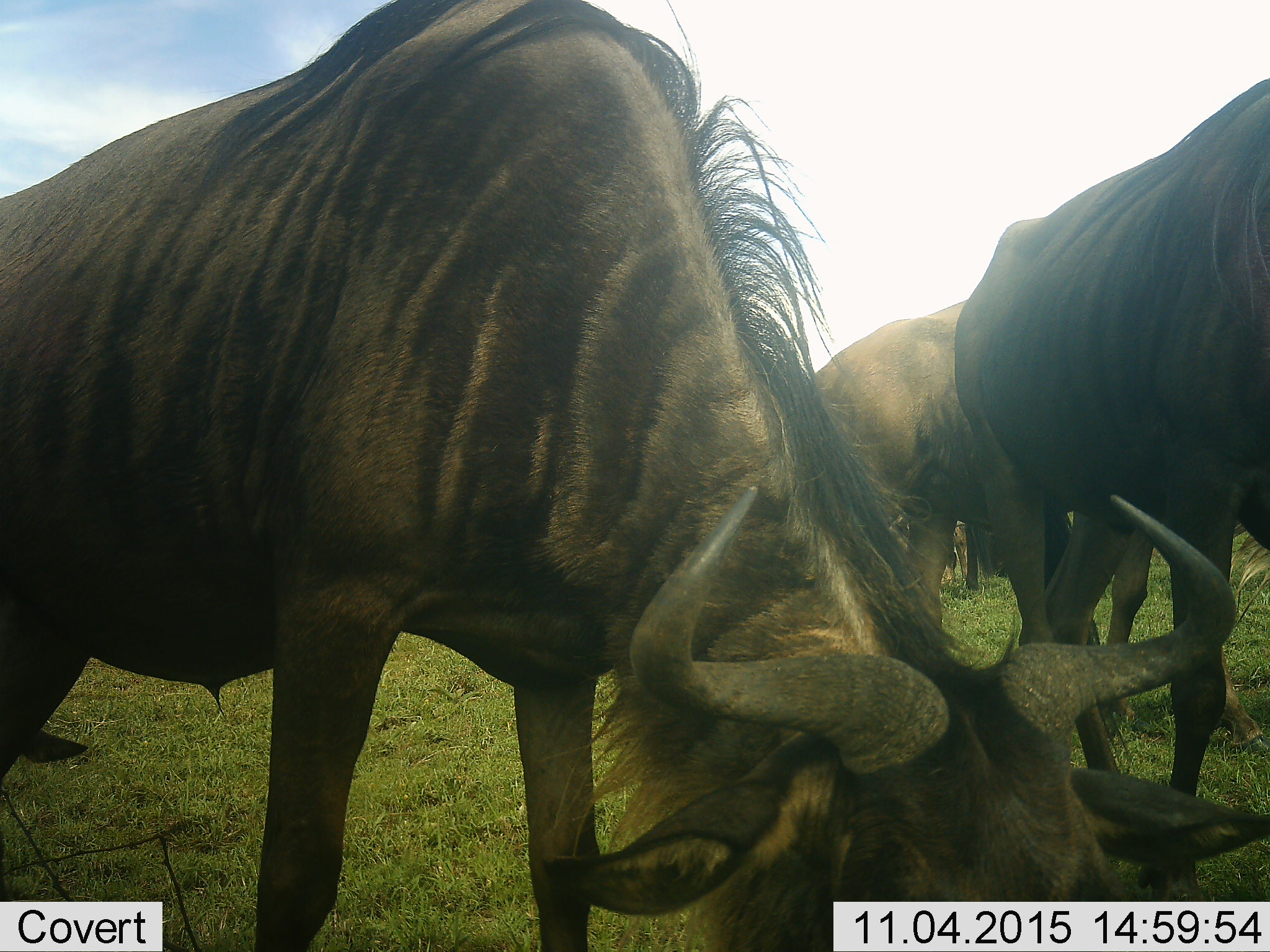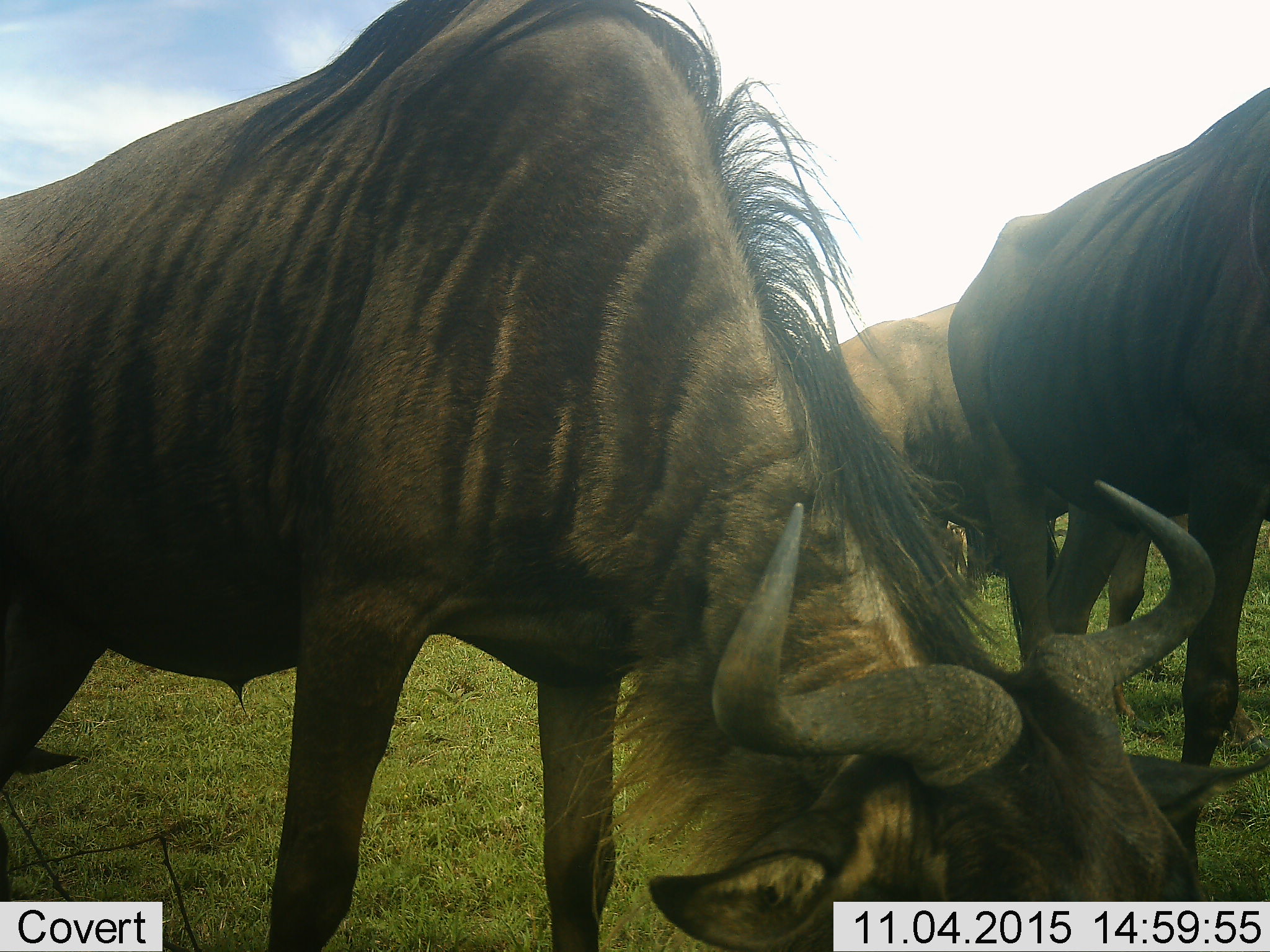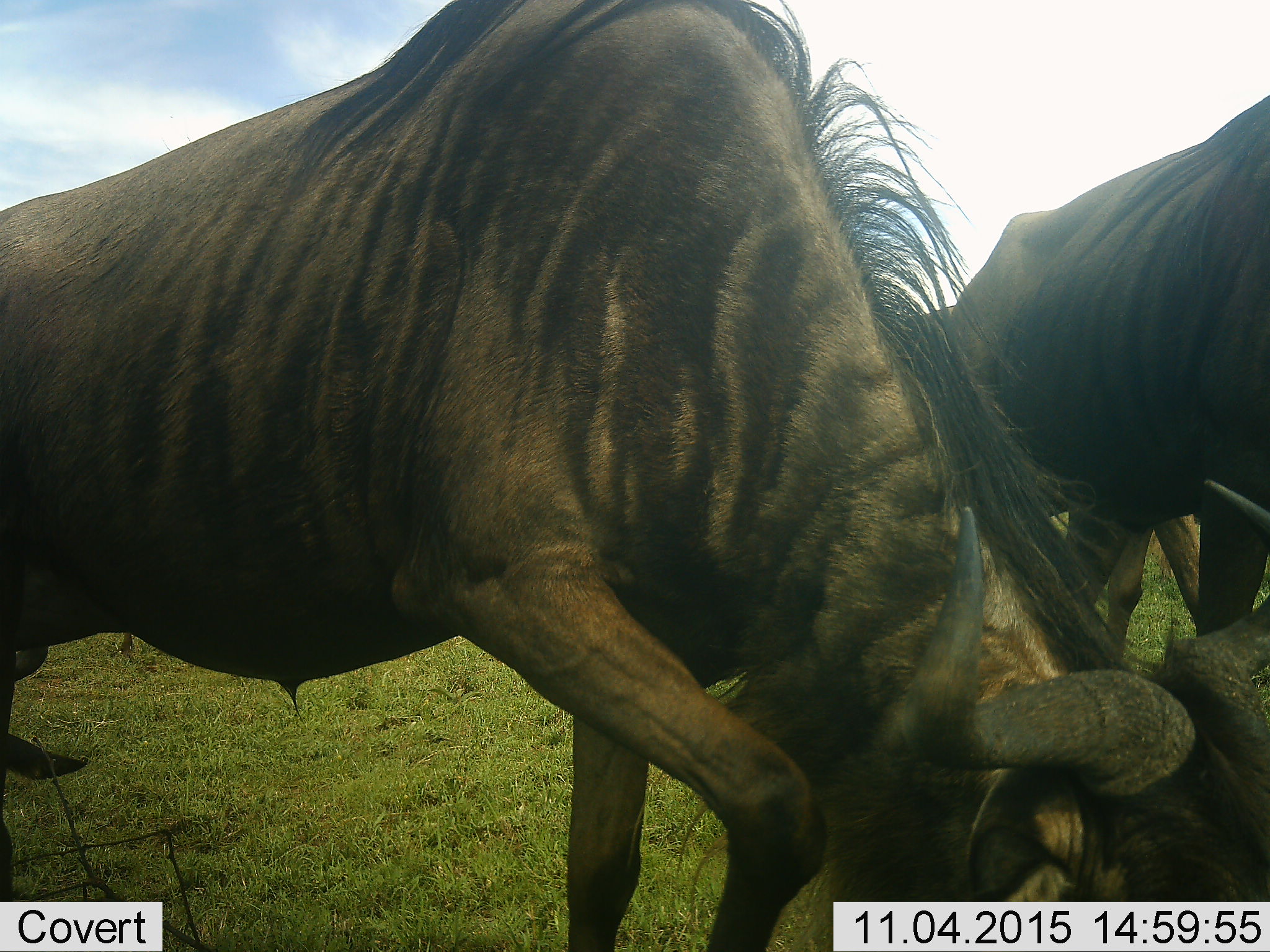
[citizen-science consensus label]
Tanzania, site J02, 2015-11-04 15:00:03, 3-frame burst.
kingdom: Animalia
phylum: Chordata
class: Mammalia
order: Artiodactyla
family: Bovidae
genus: Connochaetes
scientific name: Connochaetes taurinus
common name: blue wildebeest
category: wildebeest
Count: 4.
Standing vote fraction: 44%.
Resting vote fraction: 11%.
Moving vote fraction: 22%.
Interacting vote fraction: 0%.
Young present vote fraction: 11%.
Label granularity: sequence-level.